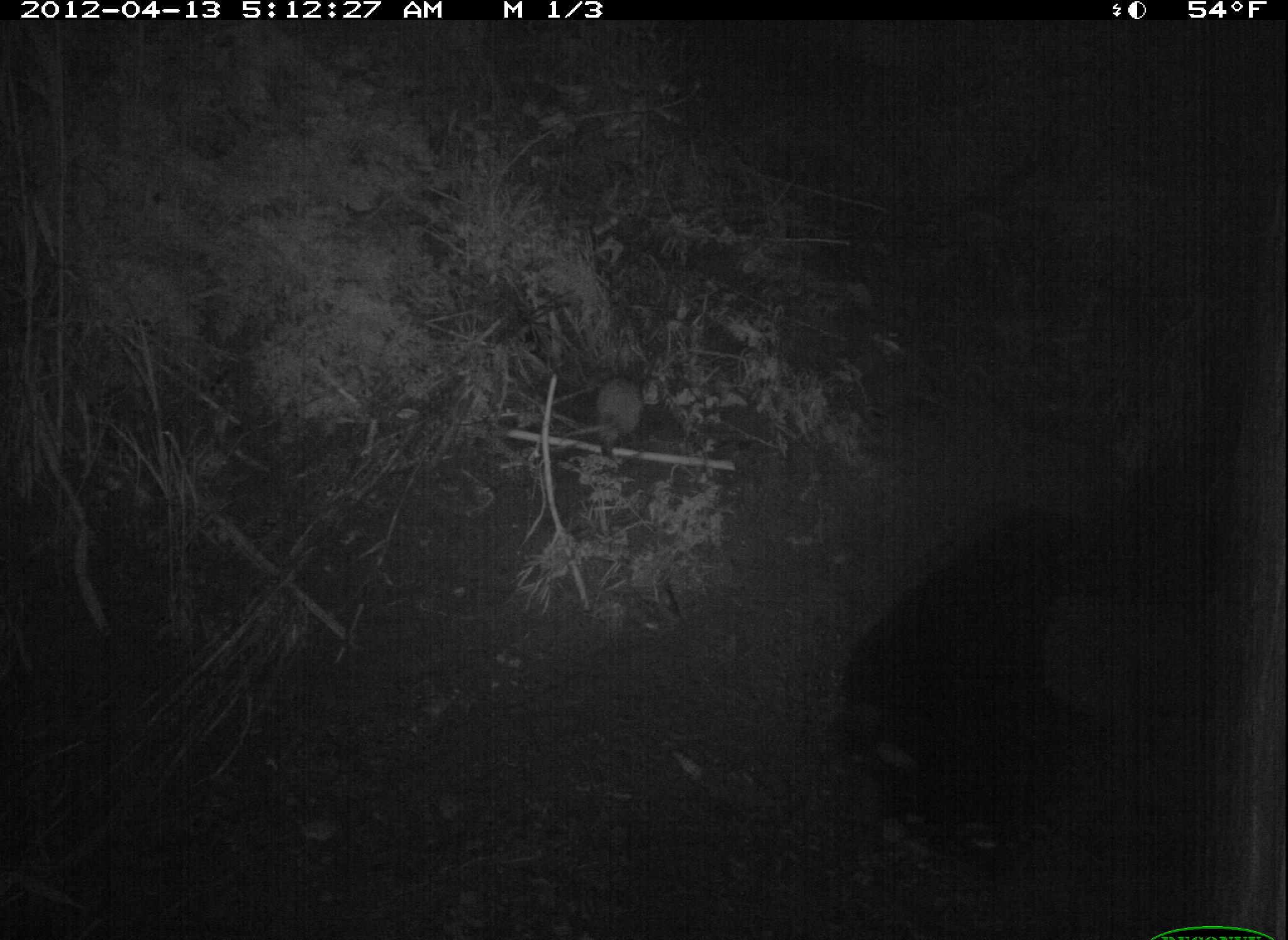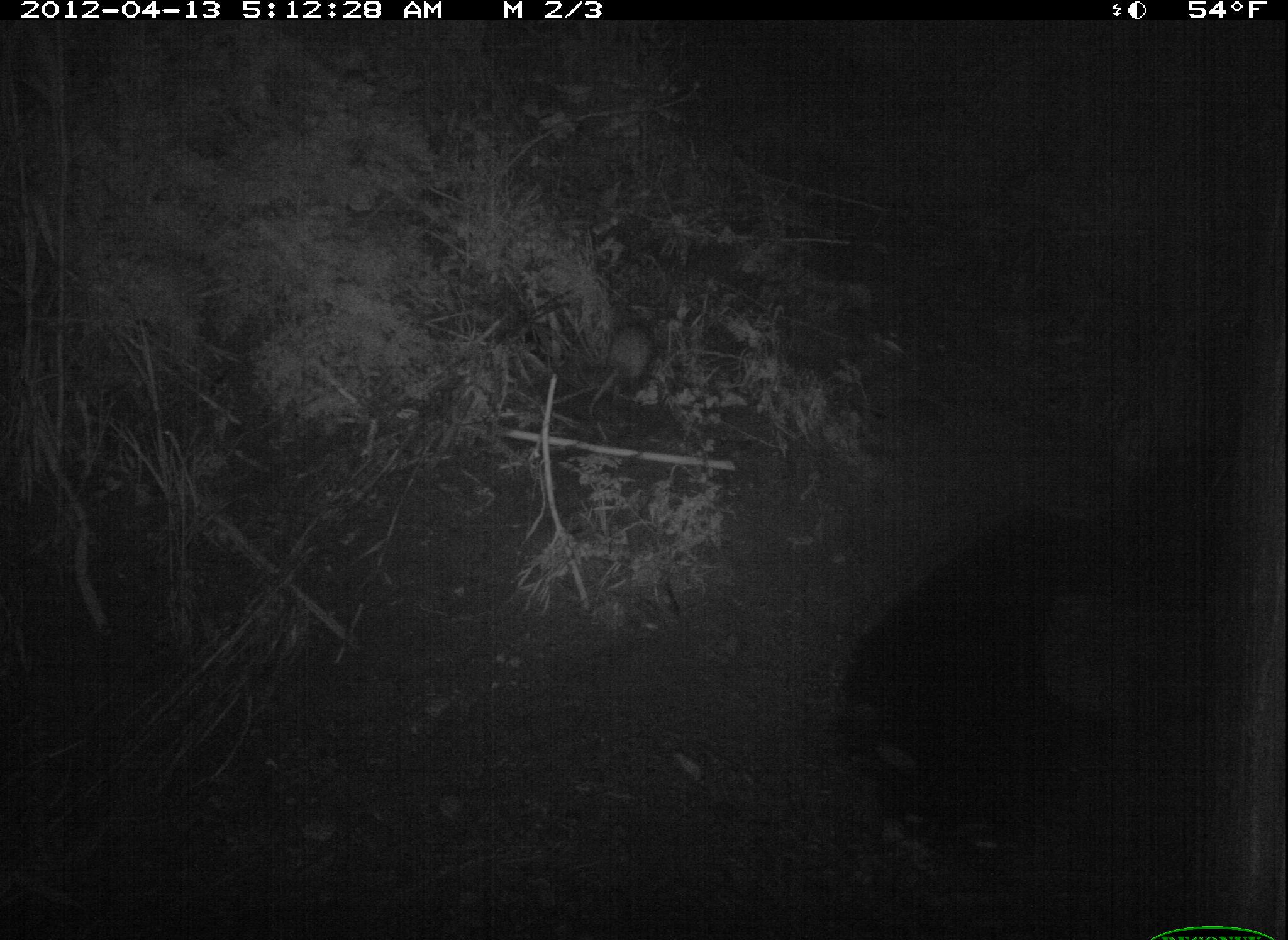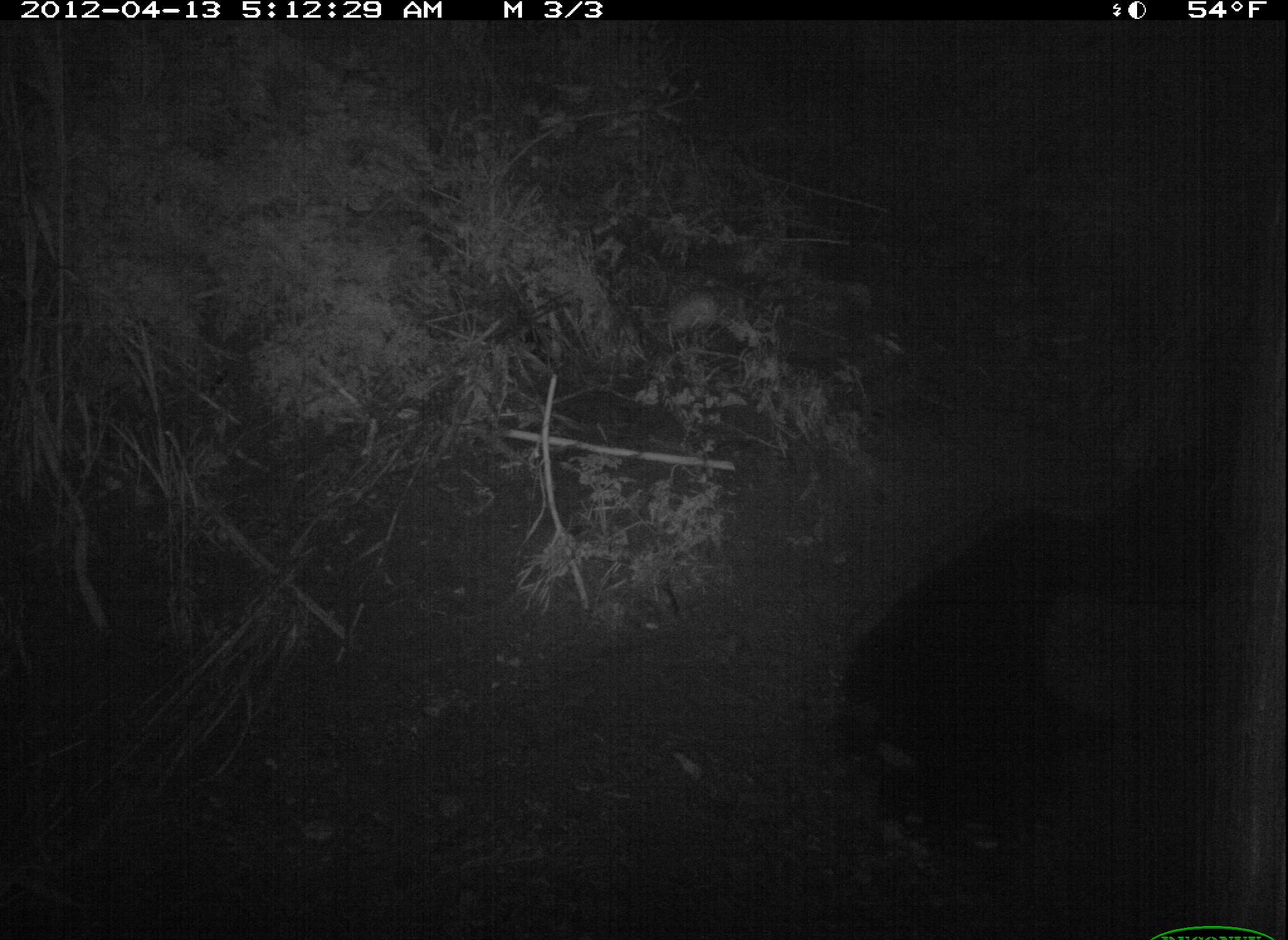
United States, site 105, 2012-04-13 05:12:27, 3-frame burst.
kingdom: Animalia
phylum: Chordata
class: Mammalia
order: Didelphimorphia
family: Didelphidae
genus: Didelphis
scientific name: Didelphis virginiana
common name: virginia opossum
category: opossum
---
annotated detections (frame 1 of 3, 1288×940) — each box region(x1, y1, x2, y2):
opossum: region(559, 367, 652, 467)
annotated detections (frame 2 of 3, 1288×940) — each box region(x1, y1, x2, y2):
opossum: region(584, 309, 663, 425)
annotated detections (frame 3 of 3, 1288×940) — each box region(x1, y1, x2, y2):
opossum: region(644, 271, 749, 356)